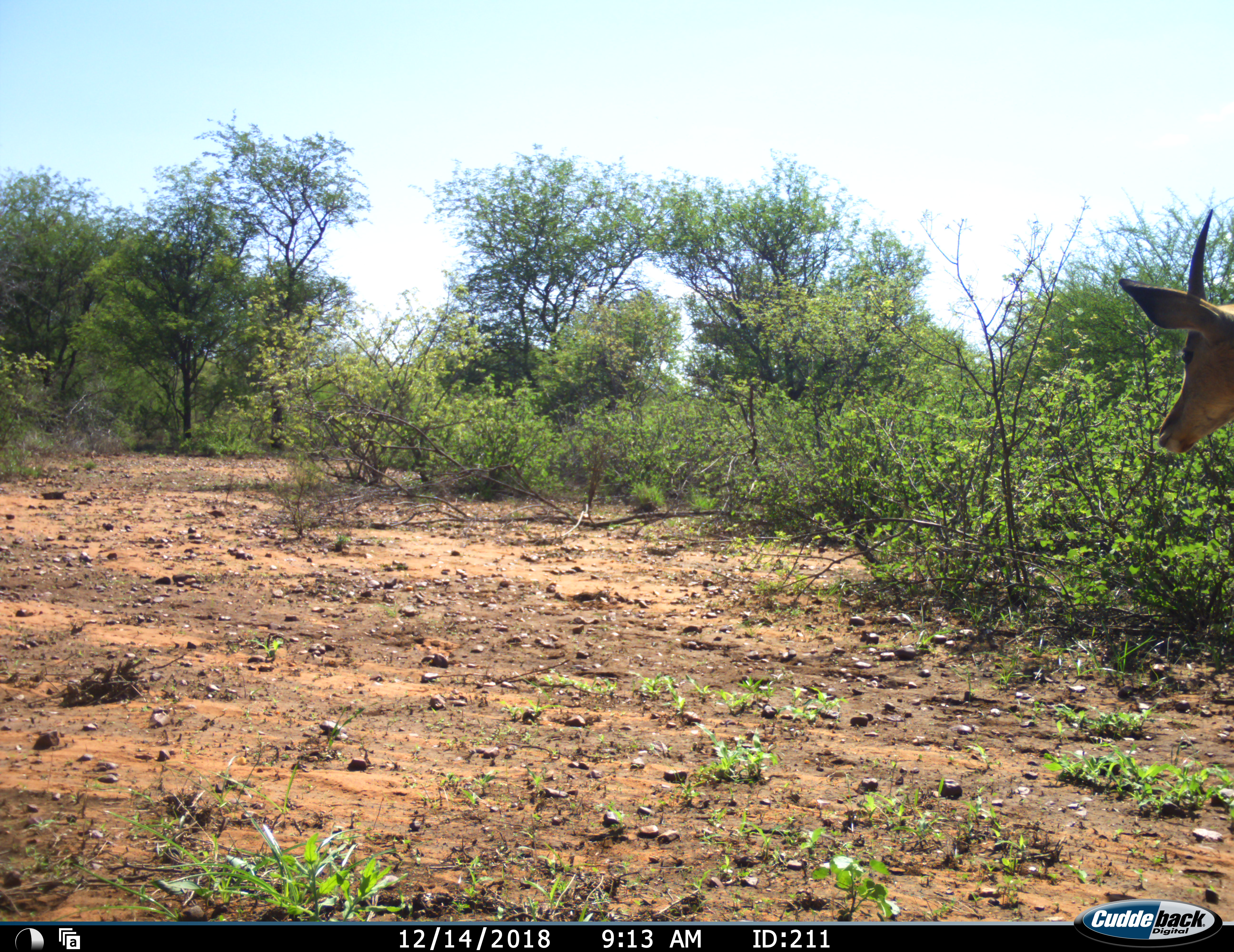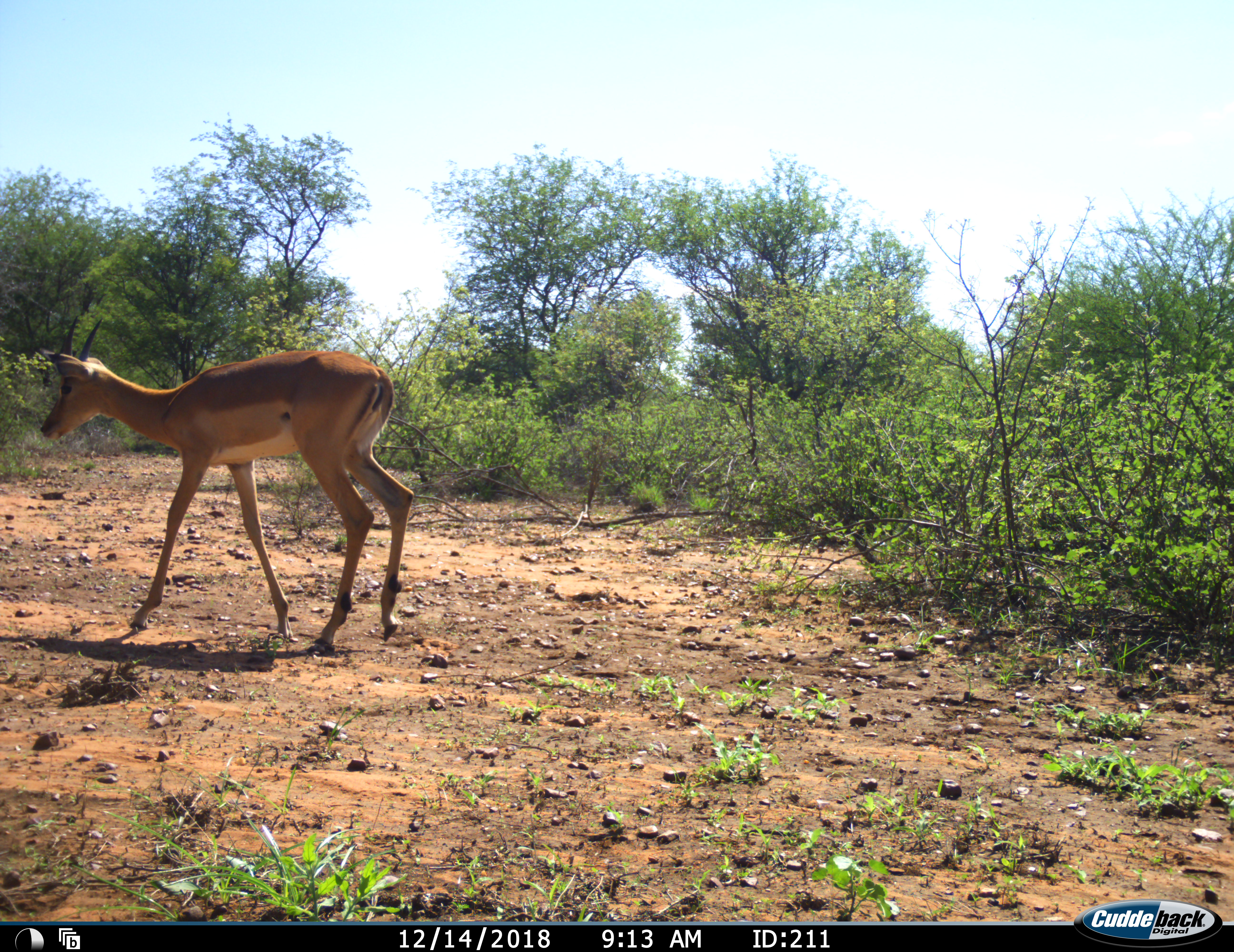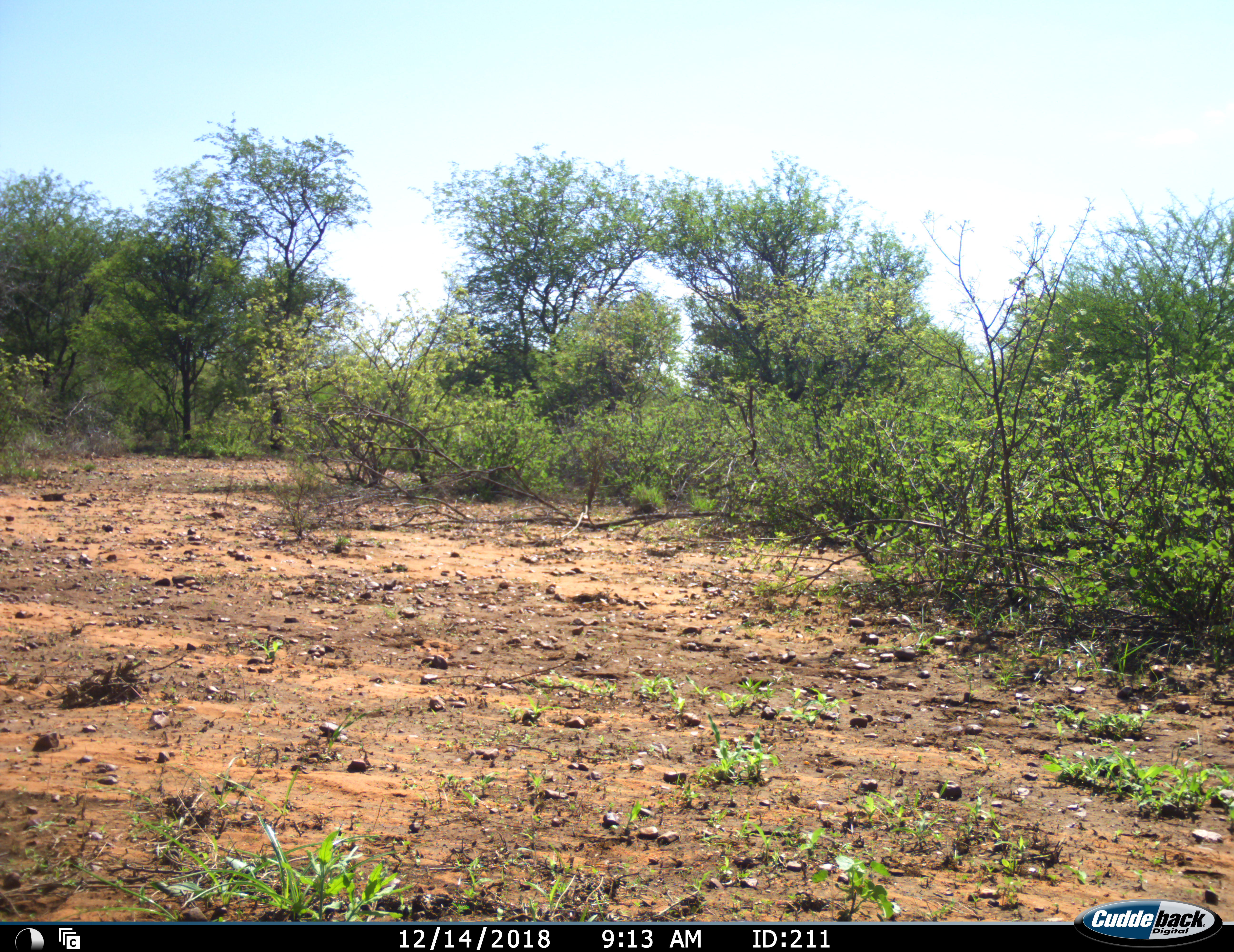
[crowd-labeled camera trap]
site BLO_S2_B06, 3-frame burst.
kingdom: Animalia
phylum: Chordata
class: Mammalia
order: Artiodactyla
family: Bovidae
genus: Aepyceros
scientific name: Aepyceros melampus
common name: impala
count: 1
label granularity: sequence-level